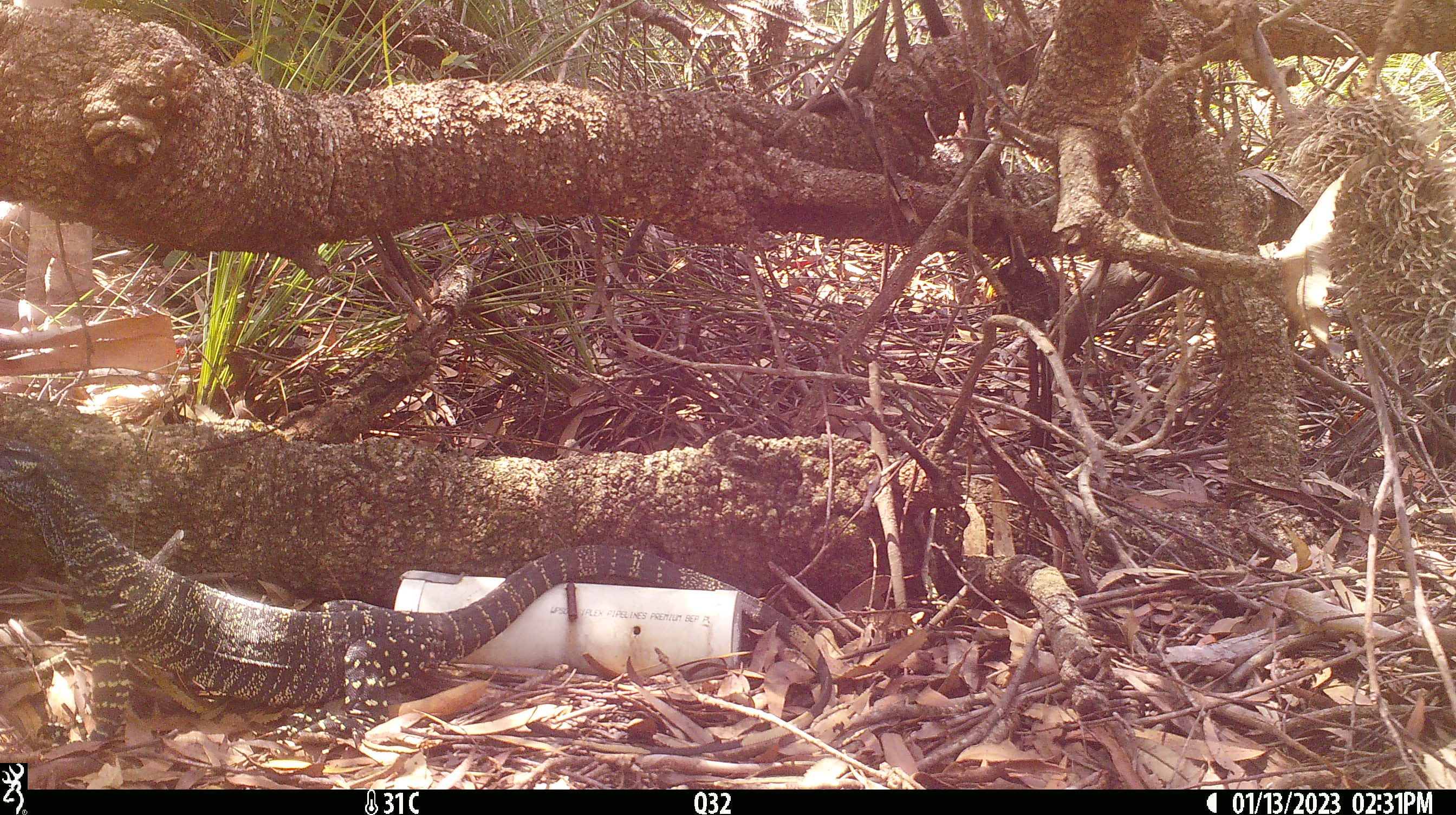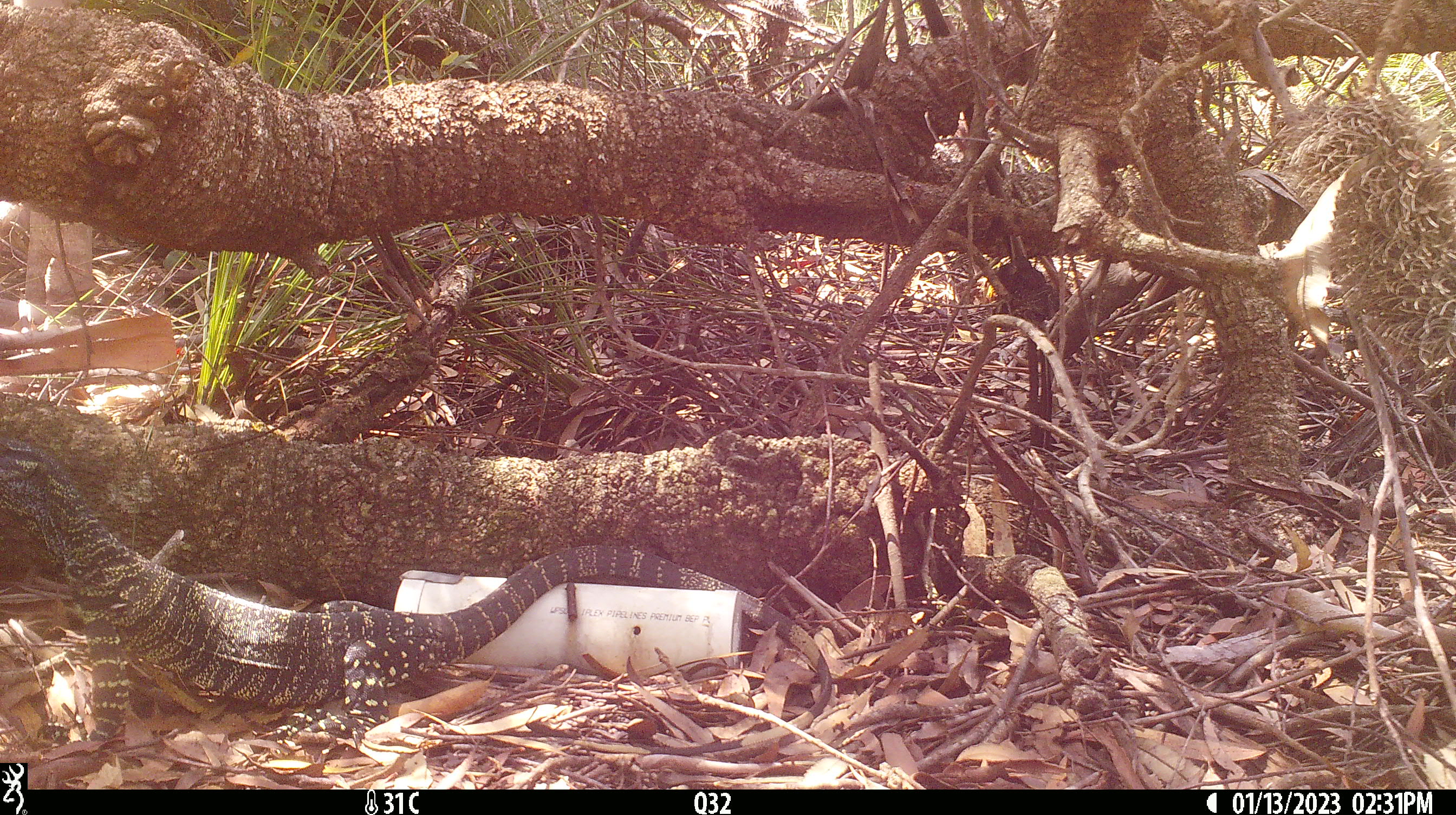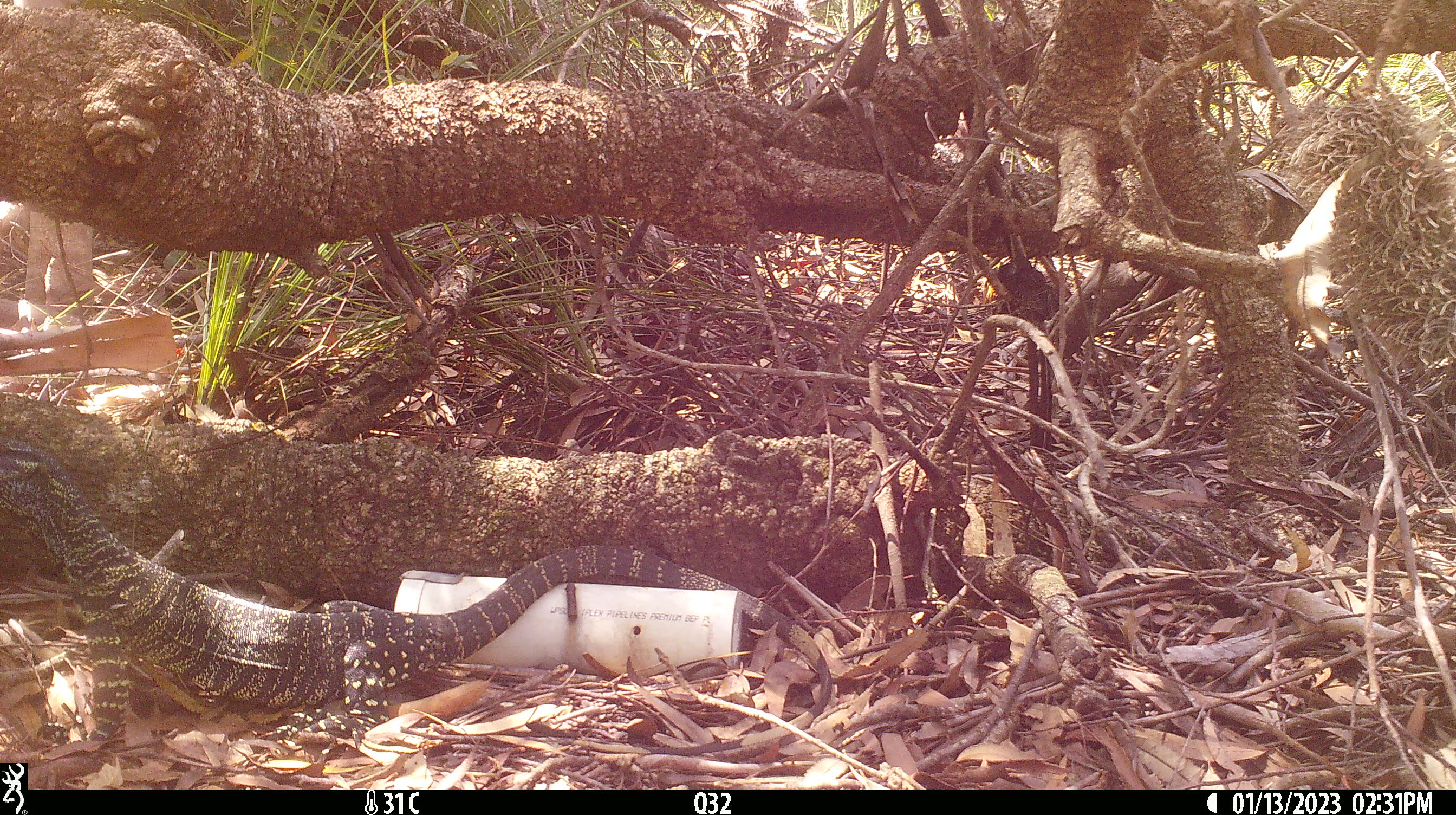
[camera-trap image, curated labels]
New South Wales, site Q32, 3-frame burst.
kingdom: Animalia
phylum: Chordata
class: Reptilia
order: Squamata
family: Varanidae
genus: Varanus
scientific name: Varanus varius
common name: lace monitor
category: goanna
Goanna (lace monitor) (Varanus varius).